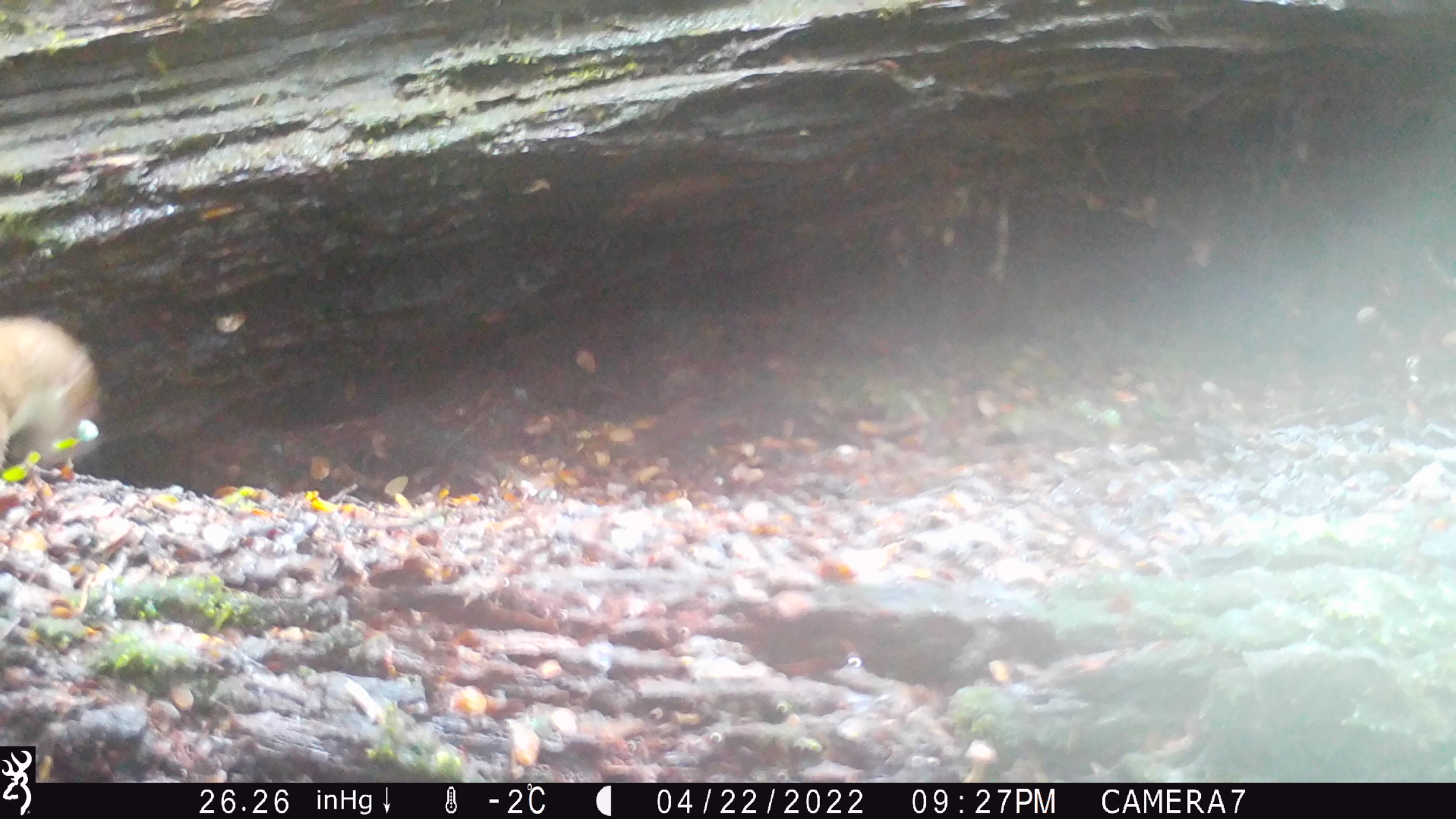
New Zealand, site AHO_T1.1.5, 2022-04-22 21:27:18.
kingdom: Animalia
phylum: Chordata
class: Mammalia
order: Carnivora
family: Mustelidae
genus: Mustela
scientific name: Mustela erminea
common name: stoat